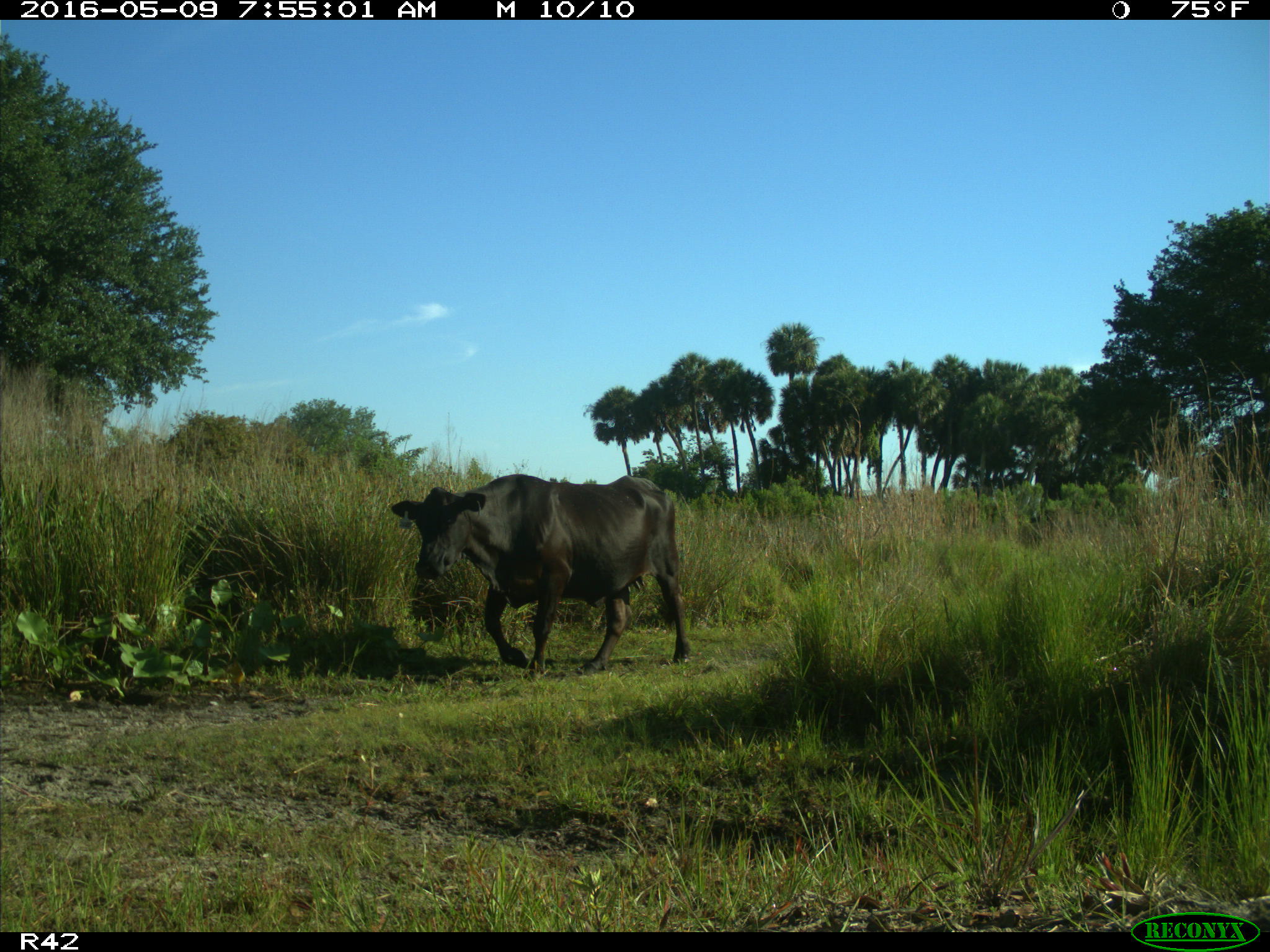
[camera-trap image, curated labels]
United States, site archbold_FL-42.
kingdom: Animalia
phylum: Chordata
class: Mammalia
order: Artiodactyla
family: Bovidae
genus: Bos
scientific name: Bos taurus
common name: domestic cow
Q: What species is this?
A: Bos taurus (domestic cow).